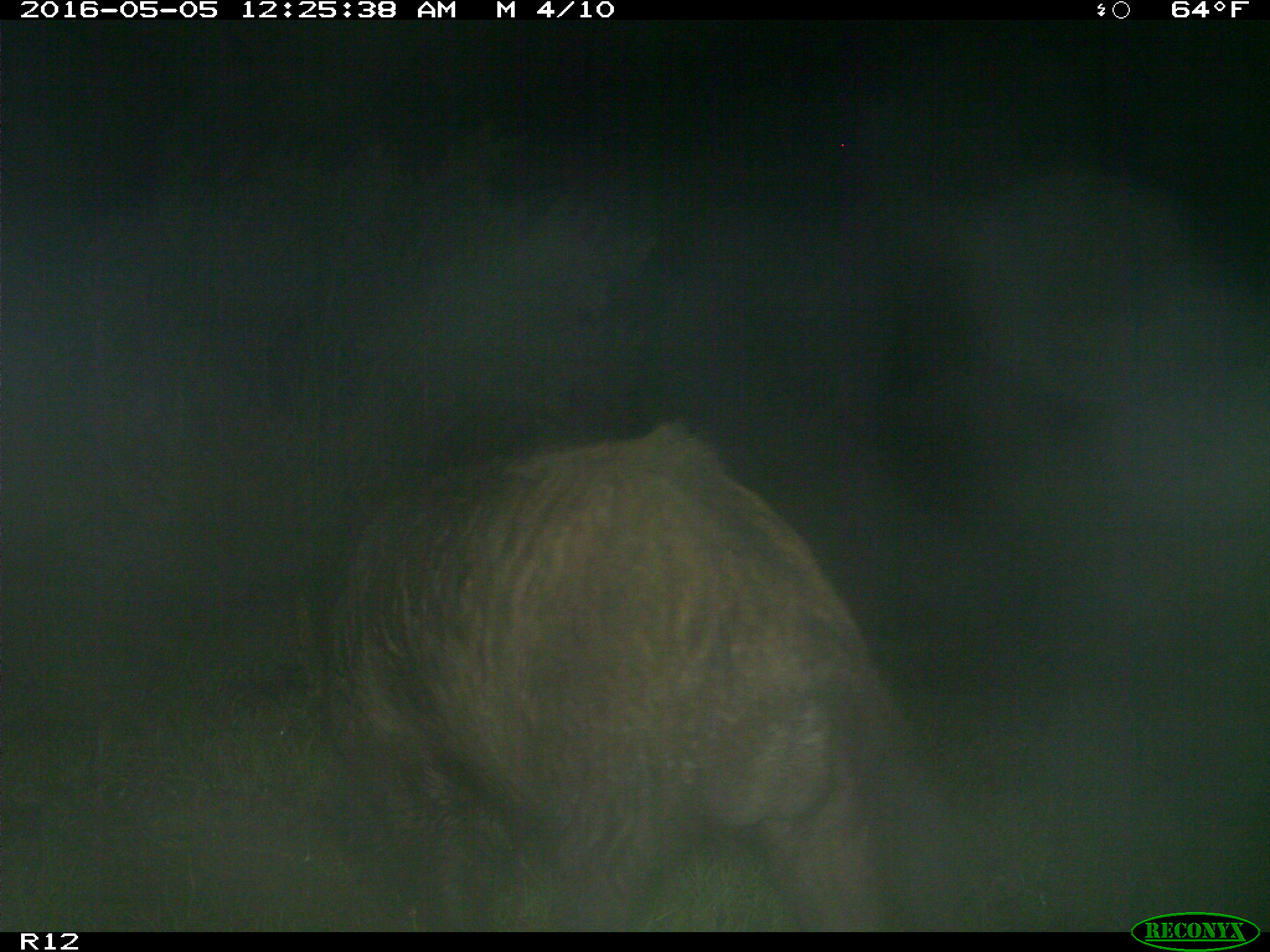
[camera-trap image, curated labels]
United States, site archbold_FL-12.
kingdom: Animalia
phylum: Chordata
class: Mammalia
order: Artiodactyla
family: Suidae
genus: Sus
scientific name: Sus scrofa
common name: wild boar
Sus scrofa (wild boar).